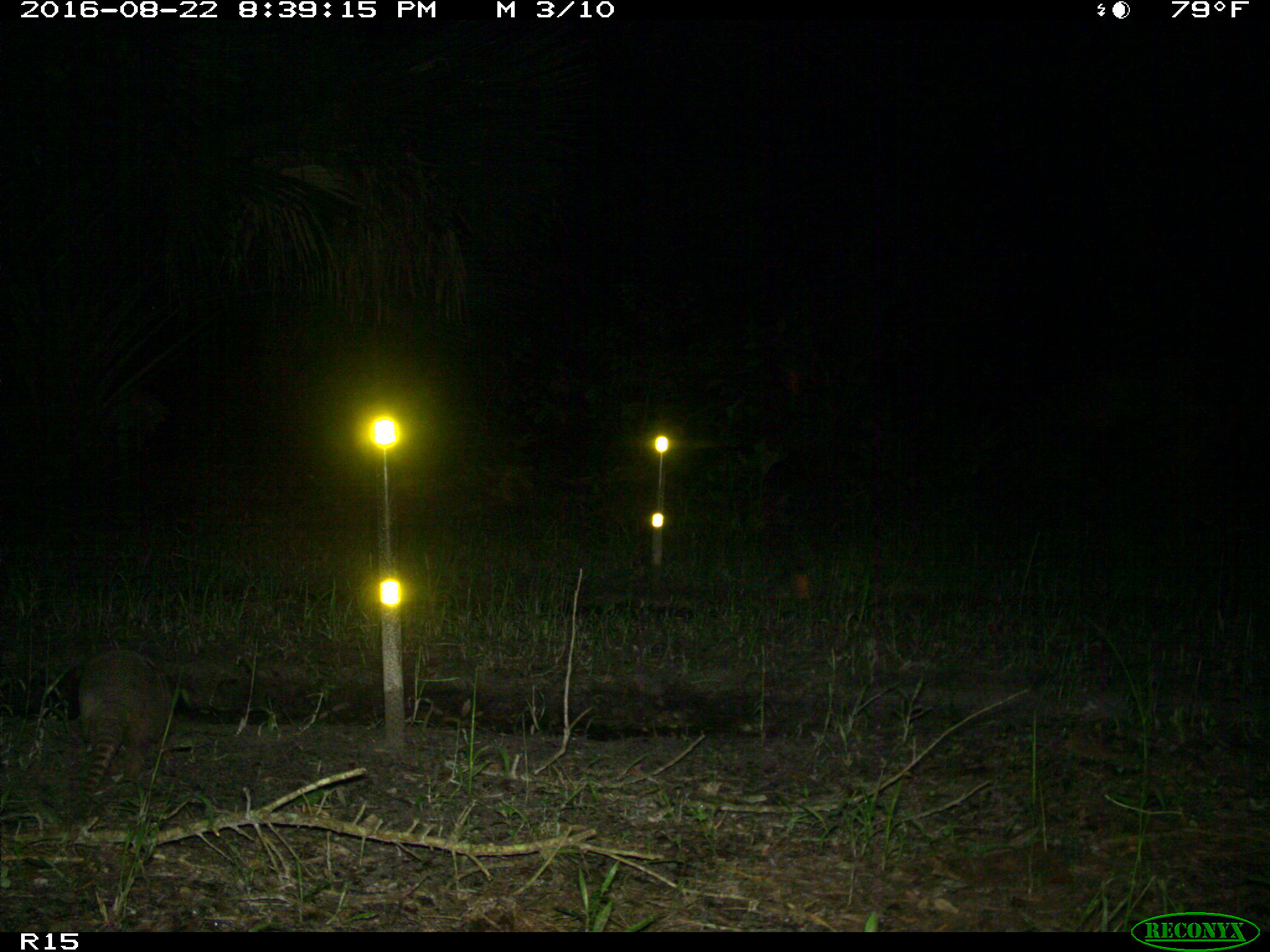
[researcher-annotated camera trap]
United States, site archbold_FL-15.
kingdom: Animalia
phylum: Chordata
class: Mammalia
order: Cingulata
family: Dasypodidae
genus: Dasypus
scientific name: Dasypus novemcinctus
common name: nine-banded armadillo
Dasypus novemcinctus (nine-banded armadillo).